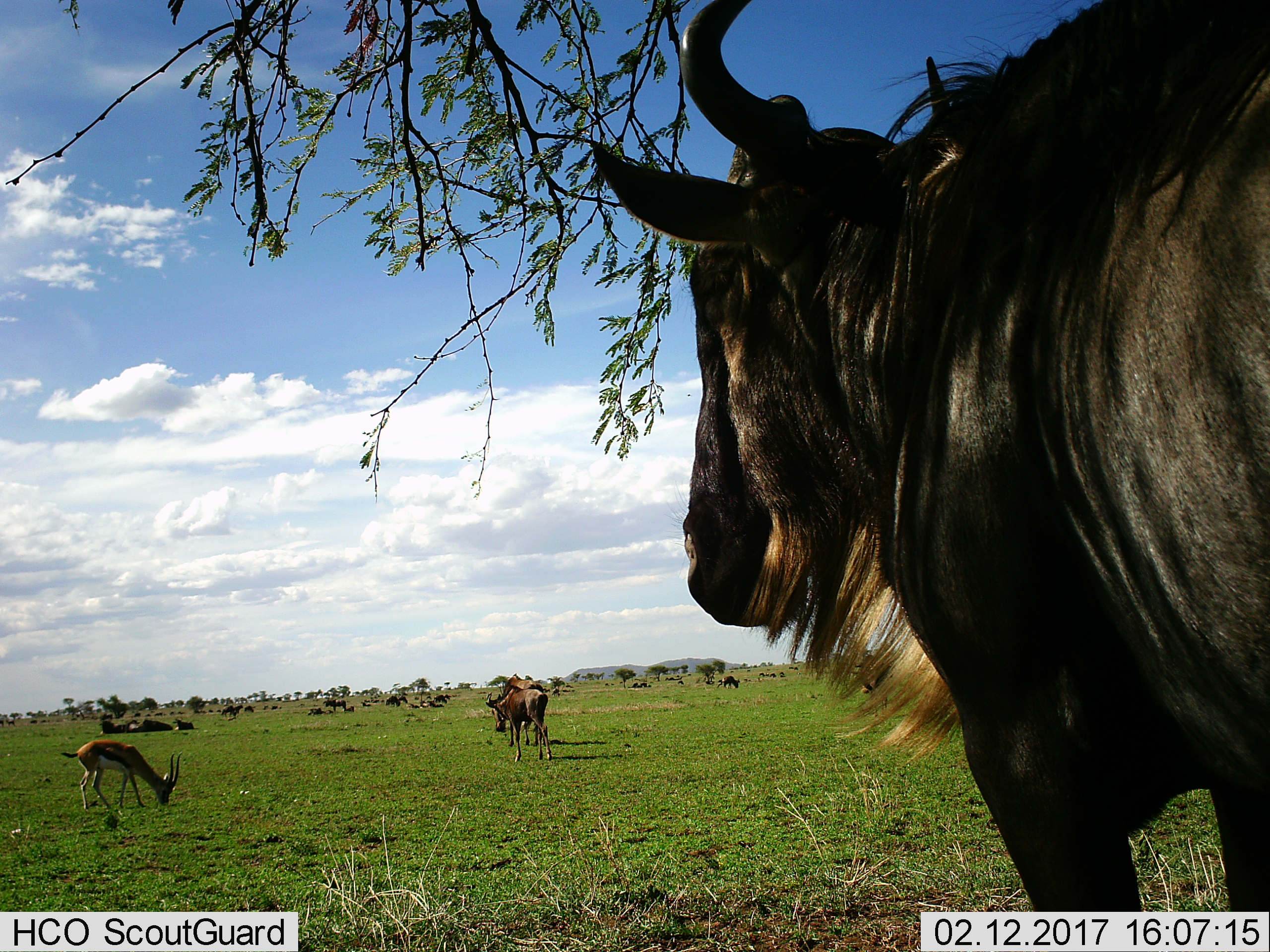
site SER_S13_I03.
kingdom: Animalia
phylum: Chordata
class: Mammalia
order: Artiodactyla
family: Bovidae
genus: Eudorcas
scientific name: Eudorcas thomsonii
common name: thomson's gazelle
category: gazellethomsons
Gazellethomsons (thomson's gazelle) (Eudorcas thomsonii), count 1. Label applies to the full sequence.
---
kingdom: Animalia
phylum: Chordata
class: Mammalia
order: Artiodactyla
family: Bovidae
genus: Connochaetes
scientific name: Connochaetes taurinus taurinus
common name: blue wildebeest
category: wildebeestblue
Wildebeestblue (blue wildebeest) (Connochaetes taurinus taurinus), count 11-50. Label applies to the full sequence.